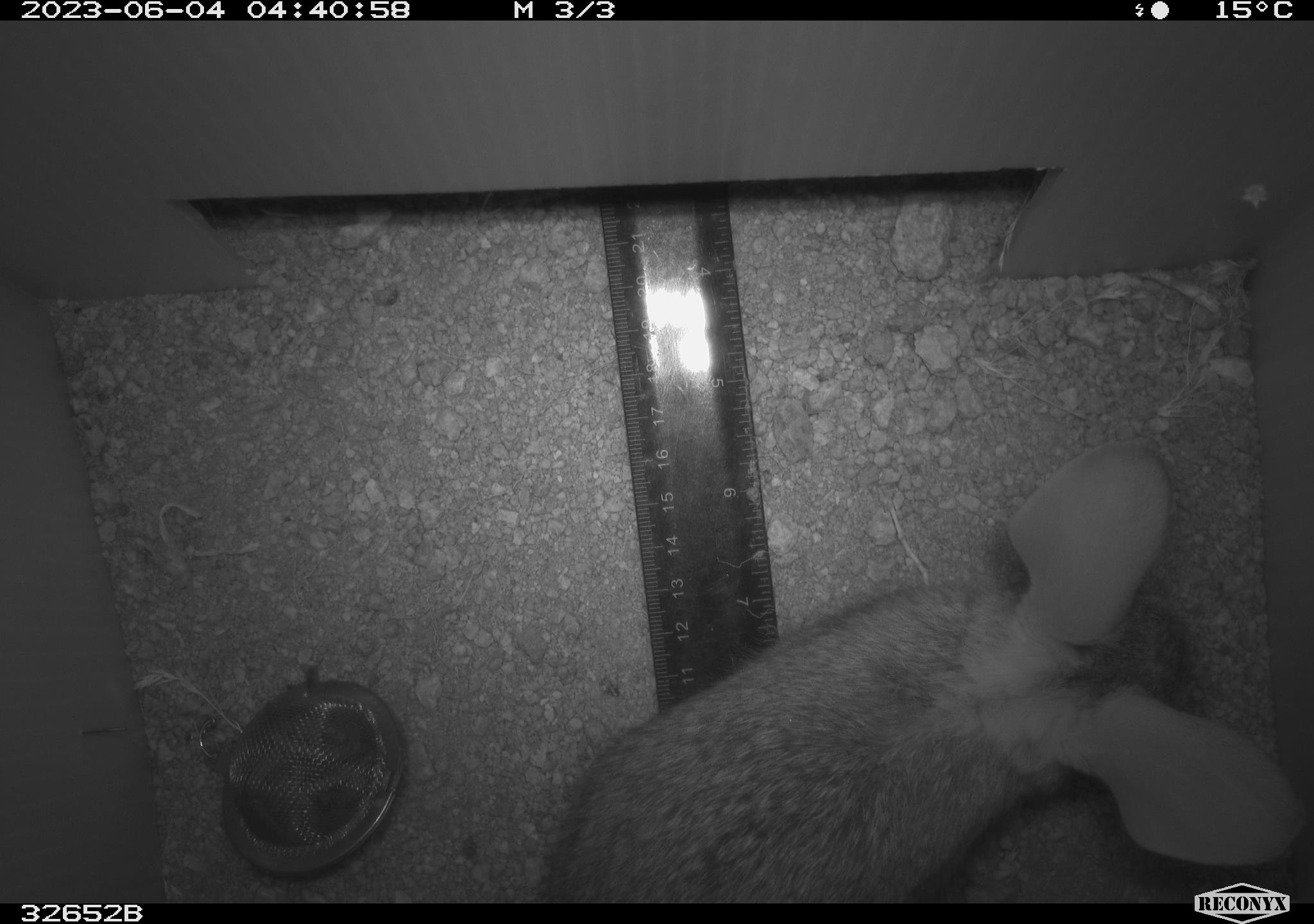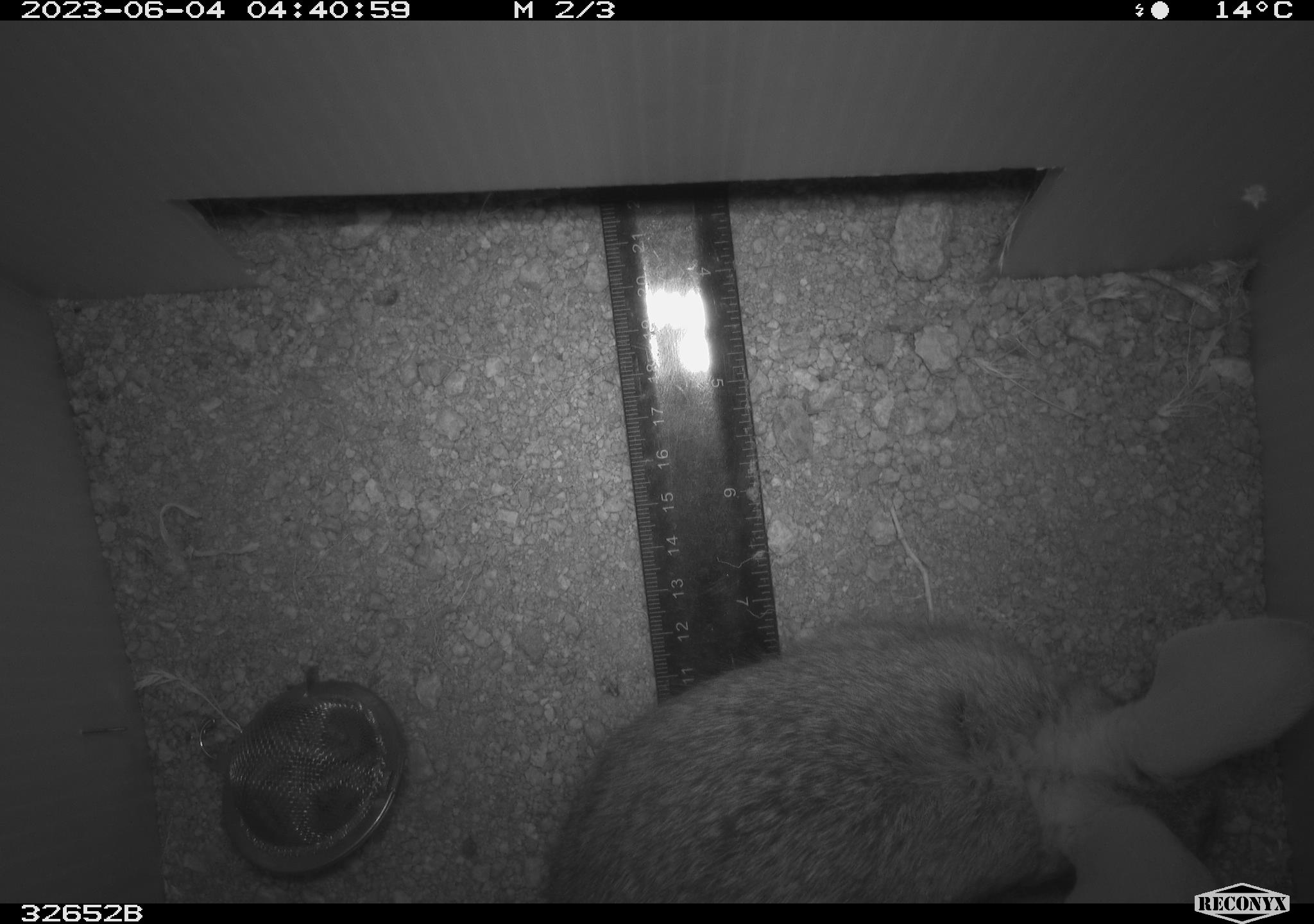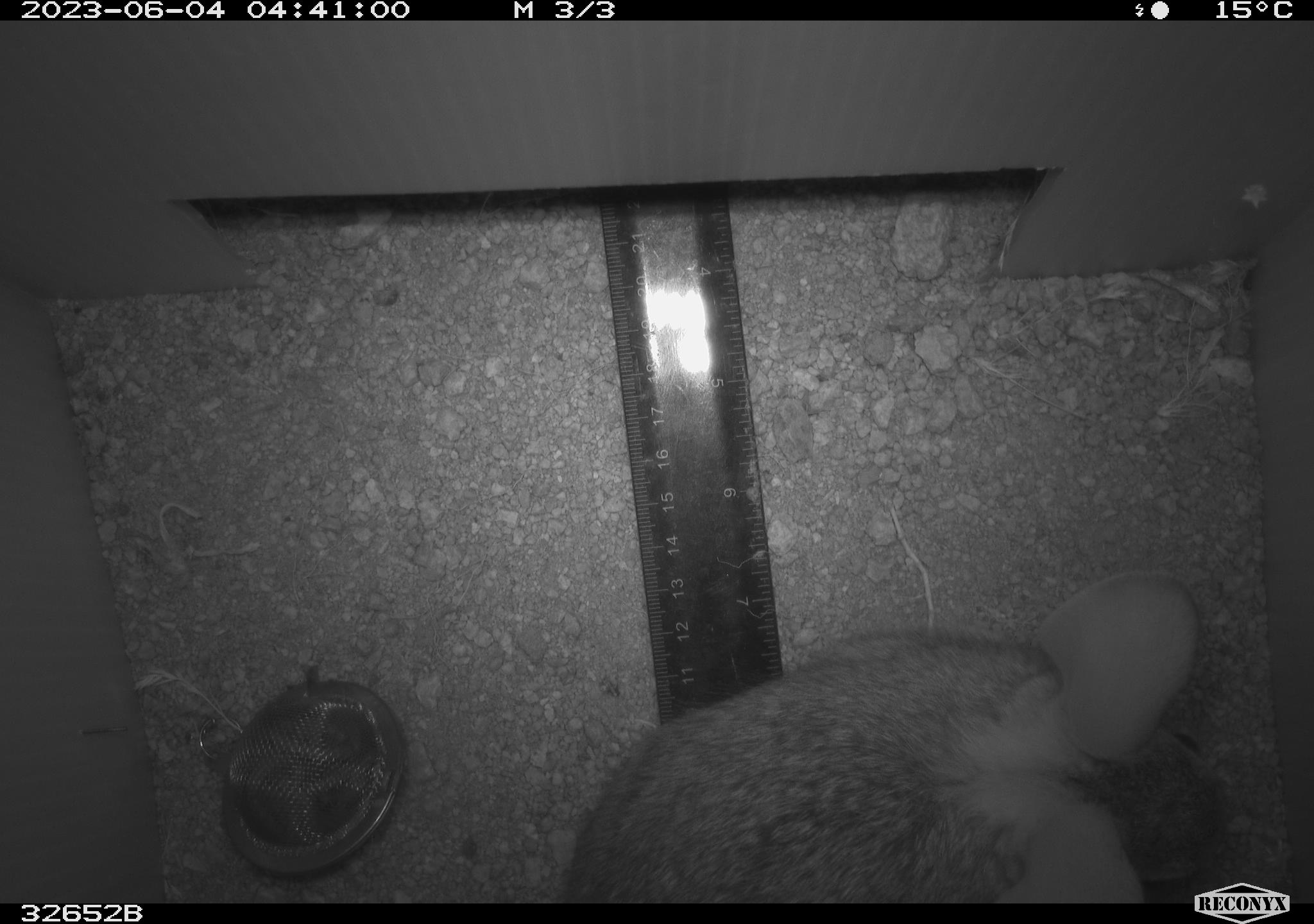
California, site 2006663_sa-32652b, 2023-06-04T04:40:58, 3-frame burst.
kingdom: Animalia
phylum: Chordata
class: Mammalia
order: Lagomorpha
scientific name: Lagomorpha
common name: hares, rabbits, and pikas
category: lagomorpha order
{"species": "lagomorpha order (hares, rabbits, and pikas) (Lagomorpha)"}